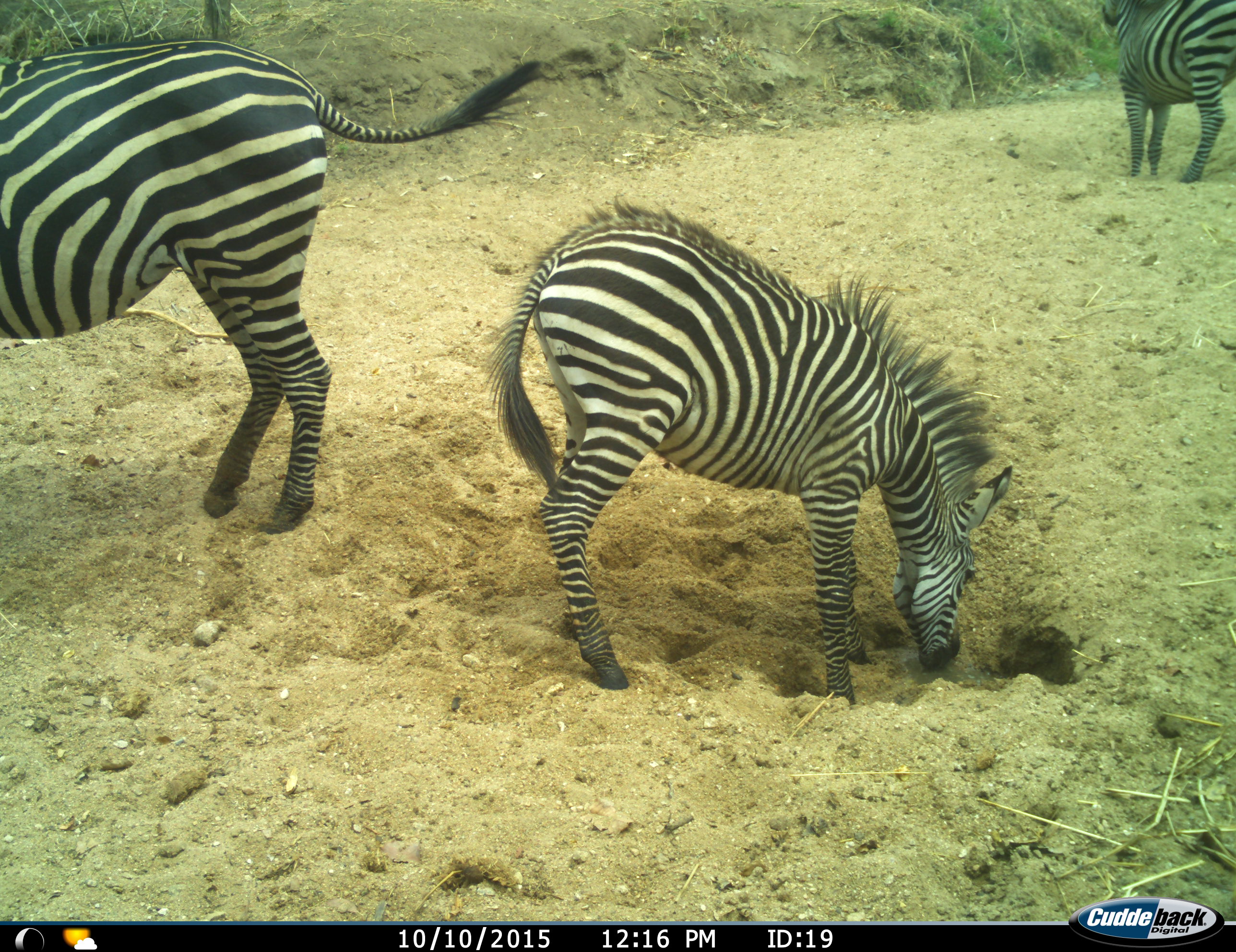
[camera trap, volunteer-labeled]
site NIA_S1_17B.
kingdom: Animalia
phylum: Chordata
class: Mammalia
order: Perissodactyla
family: Equidae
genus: Equus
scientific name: Equus quagga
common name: plains zebra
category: zebraplains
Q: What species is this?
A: Zebraplains (plains zebra) (Equus quagga).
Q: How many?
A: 3.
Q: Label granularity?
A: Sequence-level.